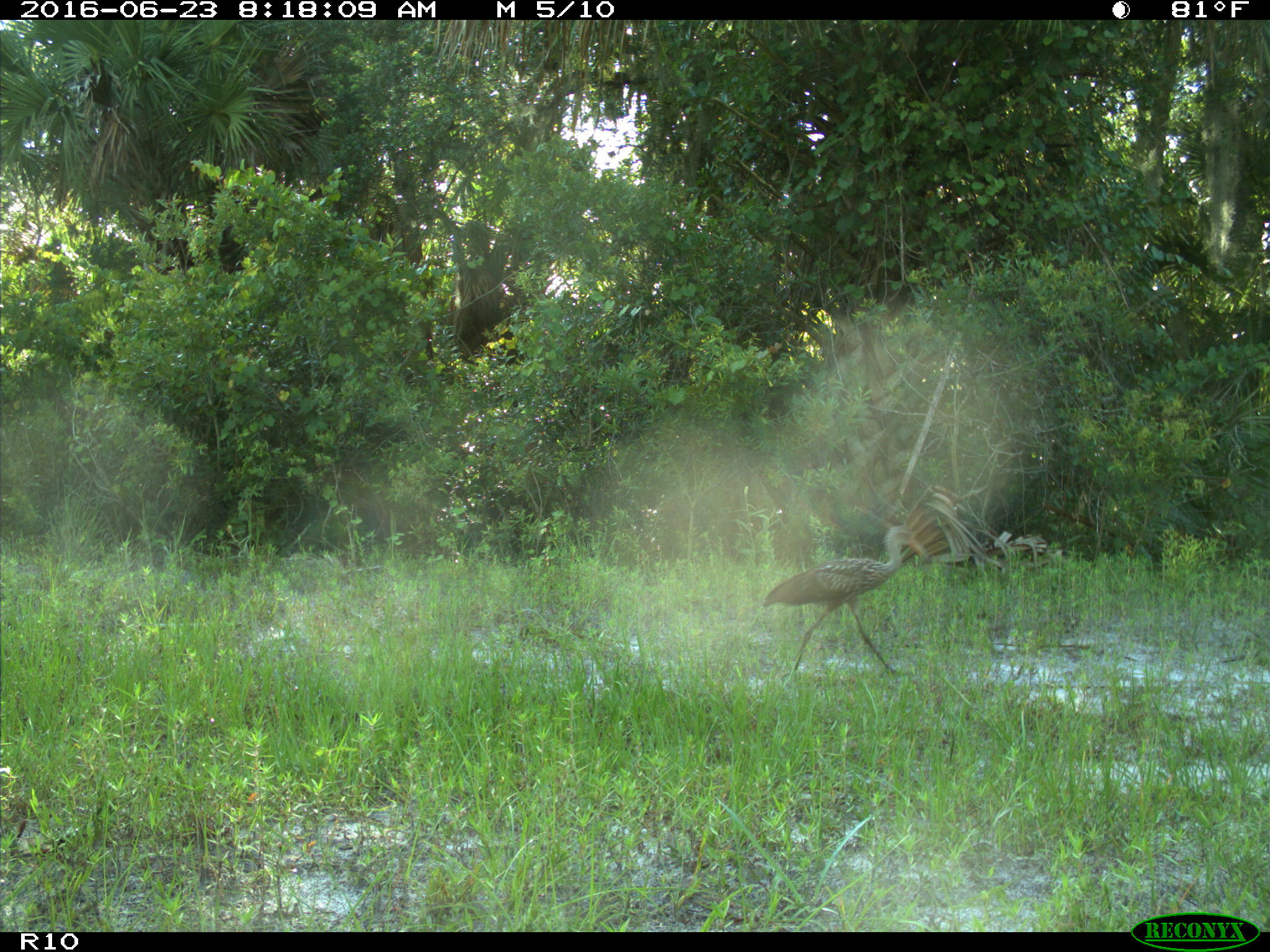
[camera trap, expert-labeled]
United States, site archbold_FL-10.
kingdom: Animalia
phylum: Chordata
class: Aves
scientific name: Aves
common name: birds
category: unidentified bird